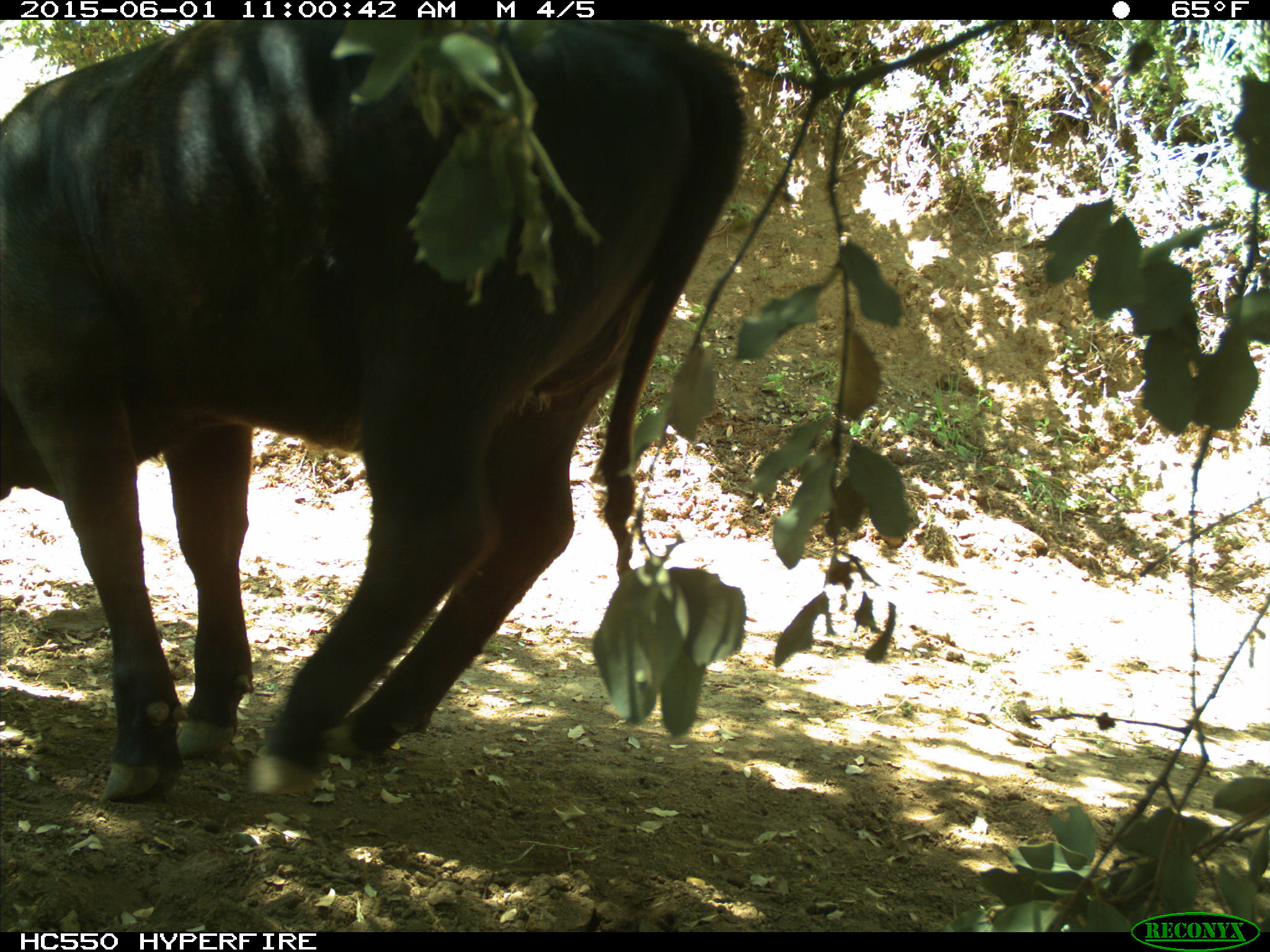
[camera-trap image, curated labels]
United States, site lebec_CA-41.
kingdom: Animalia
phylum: Chordata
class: Mammalia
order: Artiodactyla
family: Bovidae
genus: Bos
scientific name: Bos taurus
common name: domestic cow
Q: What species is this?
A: Bos taurus (domestic cow).